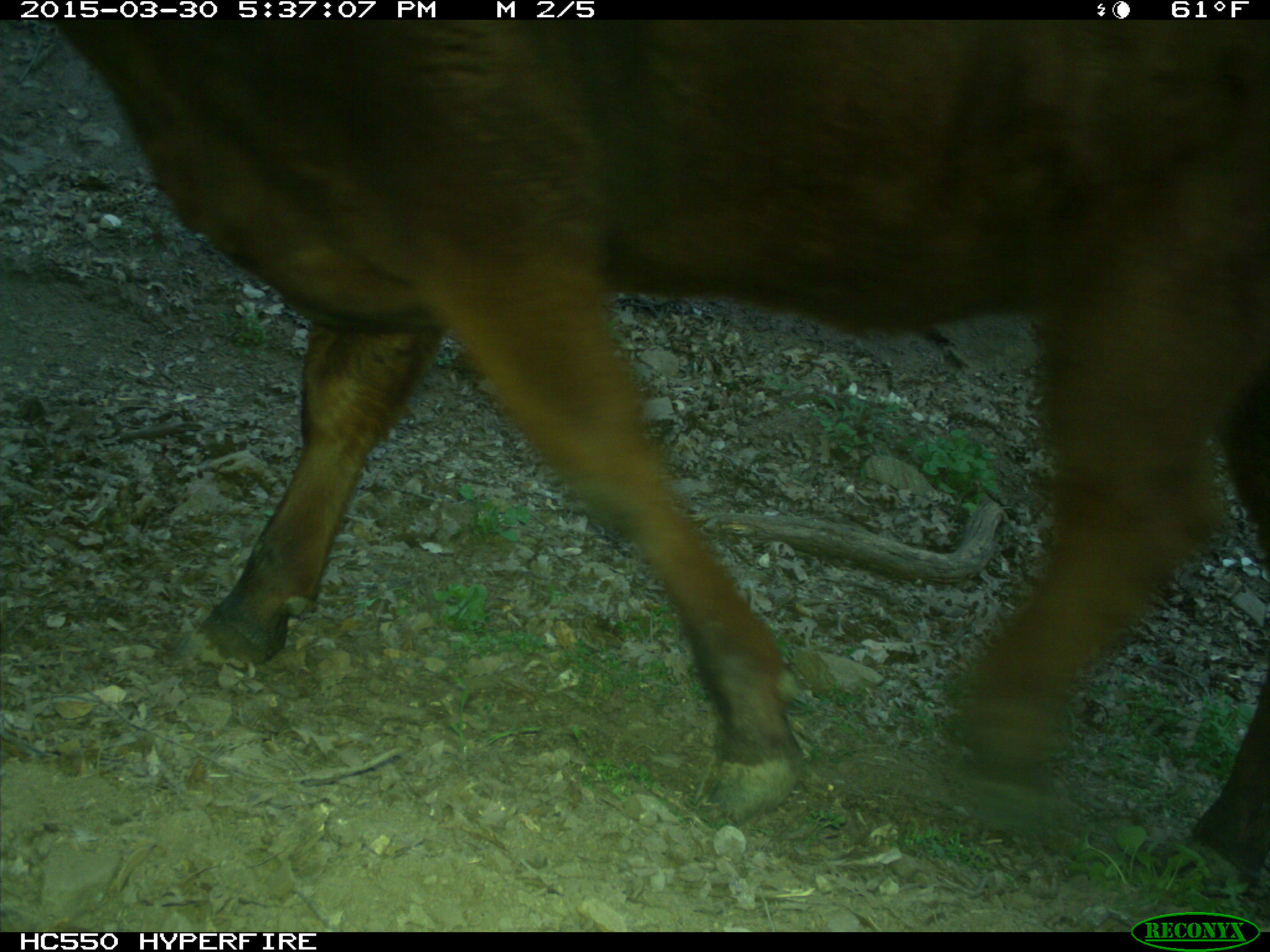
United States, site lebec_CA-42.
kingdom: Animalia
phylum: Chordata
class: Mammalia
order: Artiodactyla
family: Bovidae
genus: Bos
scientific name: Bos taurus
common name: domestic cow